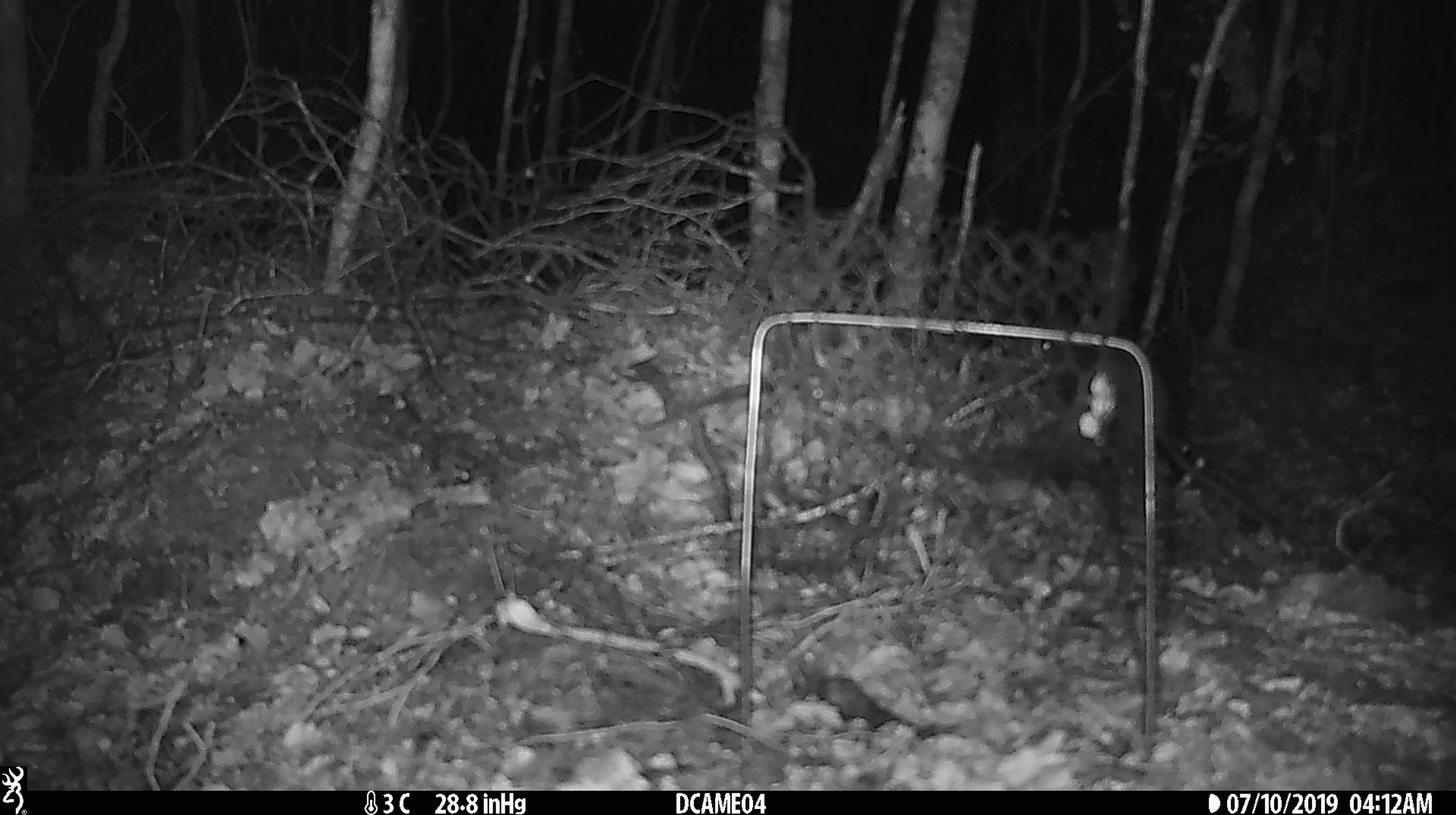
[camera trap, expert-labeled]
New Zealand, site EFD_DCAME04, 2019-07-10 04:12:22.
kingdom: Animalia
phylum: Chordata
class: Mammalia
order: Rodentia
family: Muridae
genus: Rattus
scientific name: Rattus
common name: rat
Rat (Rattus).